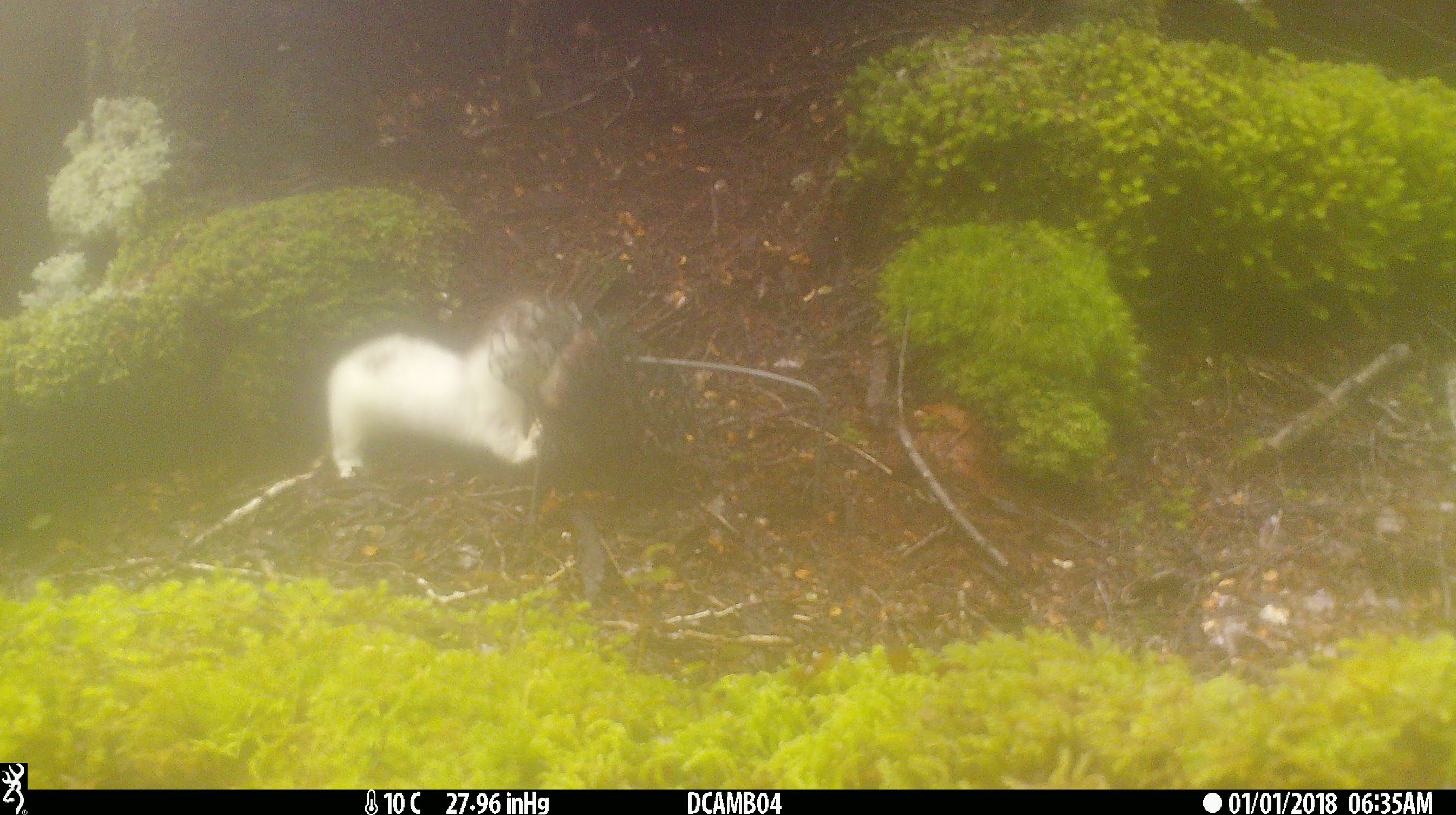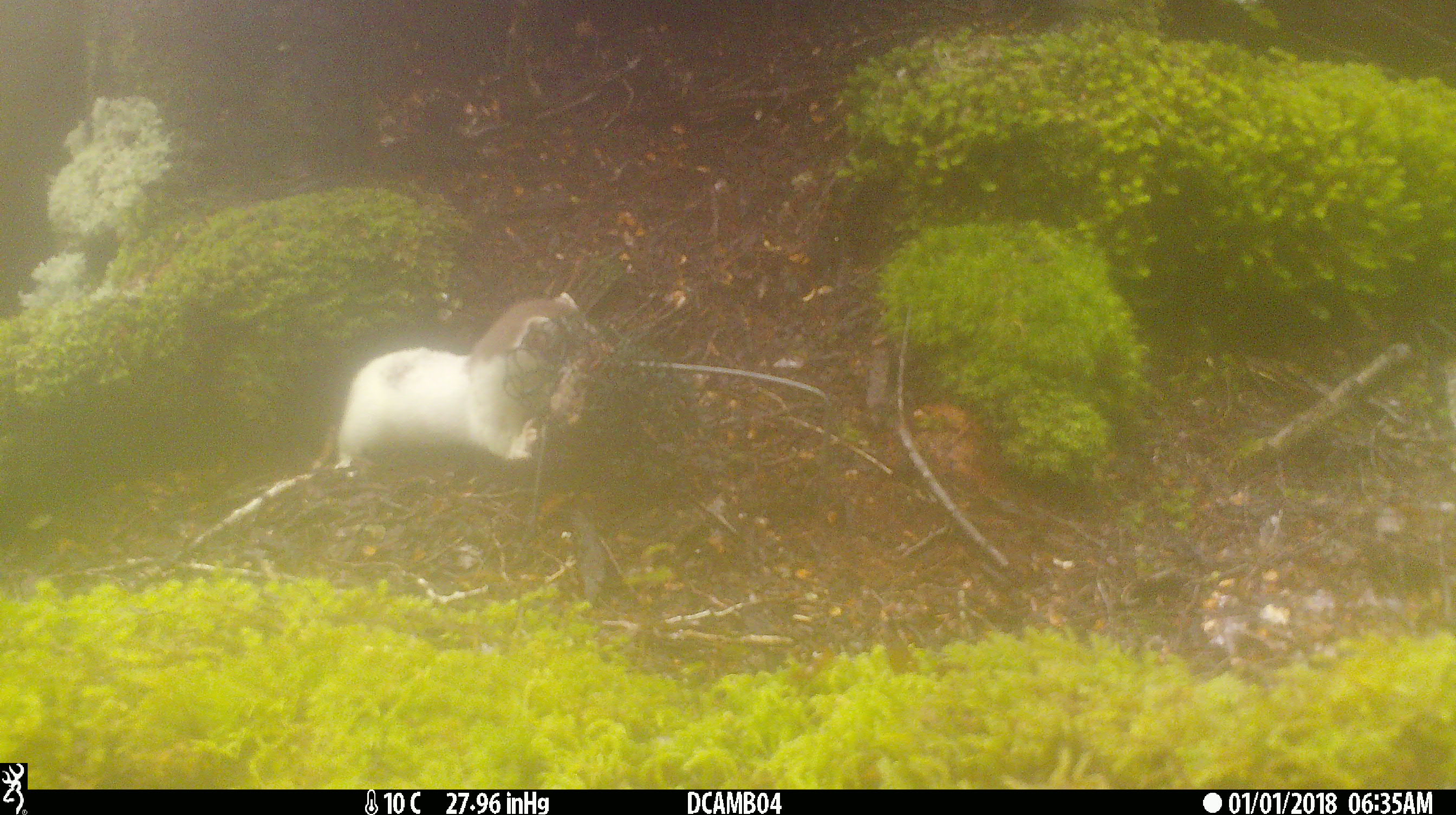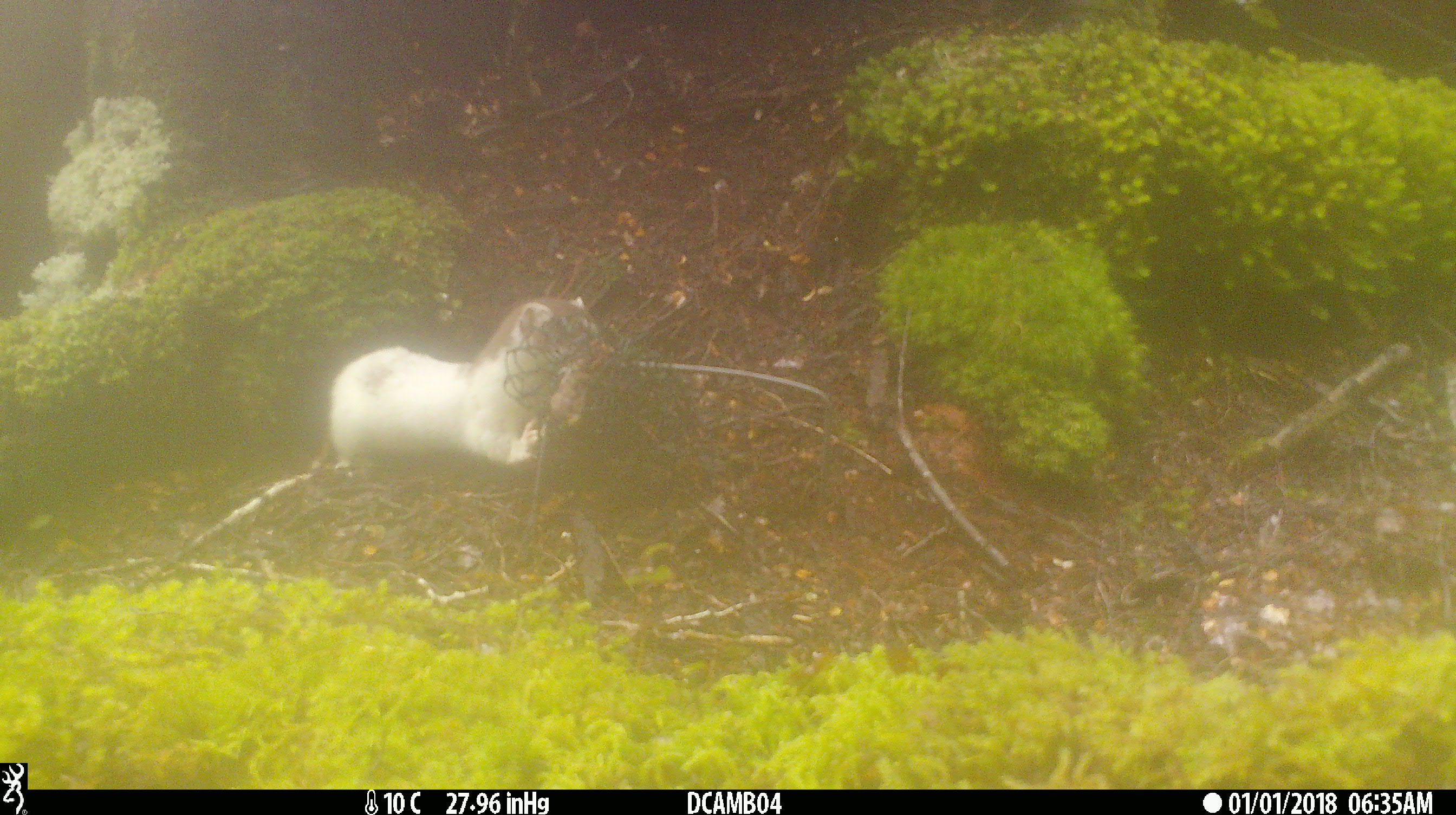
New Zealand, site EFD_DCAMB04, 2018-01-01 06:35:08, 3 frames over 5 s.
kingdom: Animalia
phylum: Chordata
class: Mammalia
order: Carnivora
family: Mustelidae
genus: Mustela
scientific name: Mustela erminea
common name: stoat